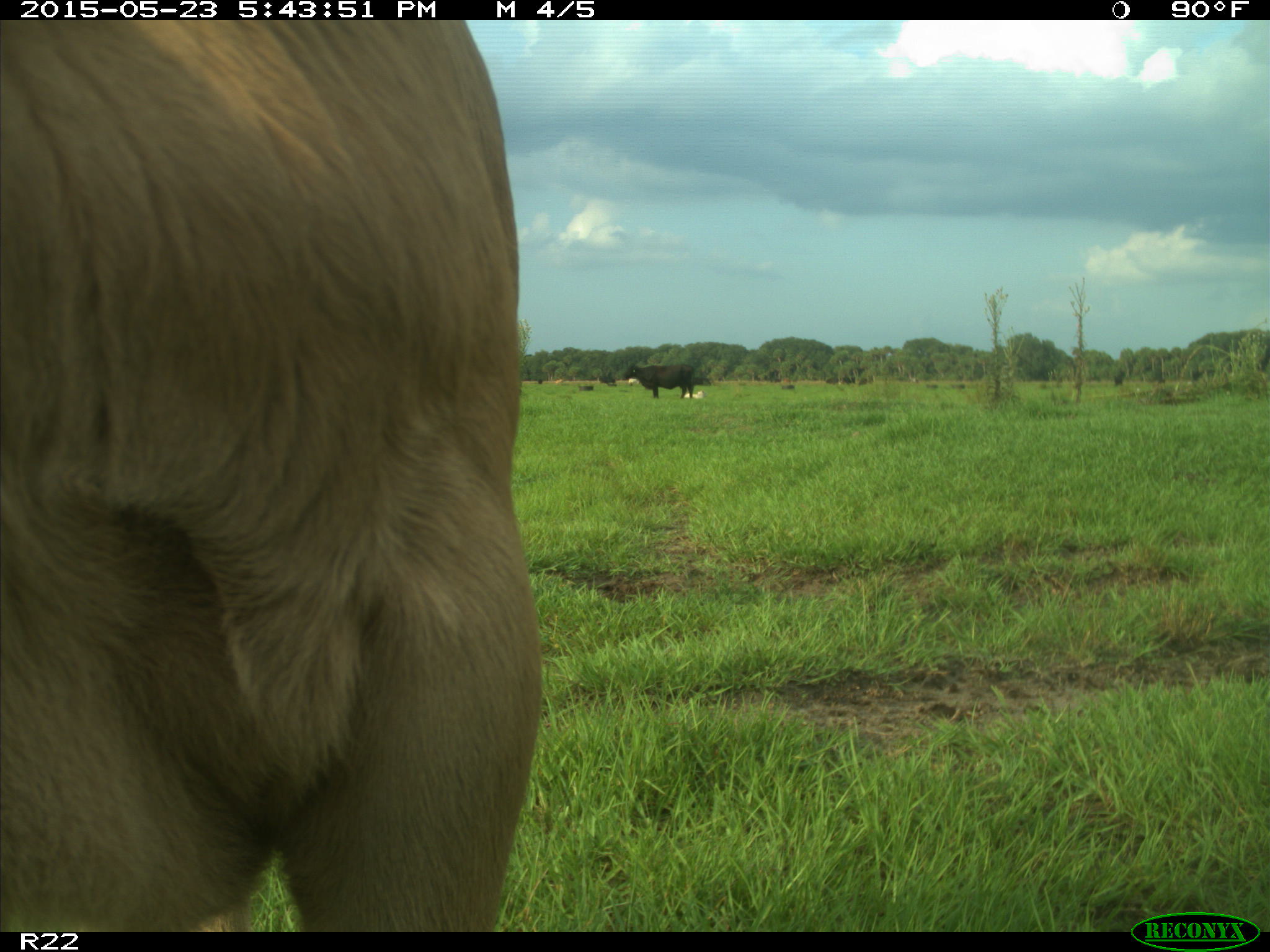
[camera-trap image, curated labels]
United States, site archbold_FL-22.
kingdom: Animalia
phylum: Chordata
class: Mammalia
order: Artiodactyla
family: Bovidae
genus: Bos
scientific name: Bos taurus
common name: domestic cow